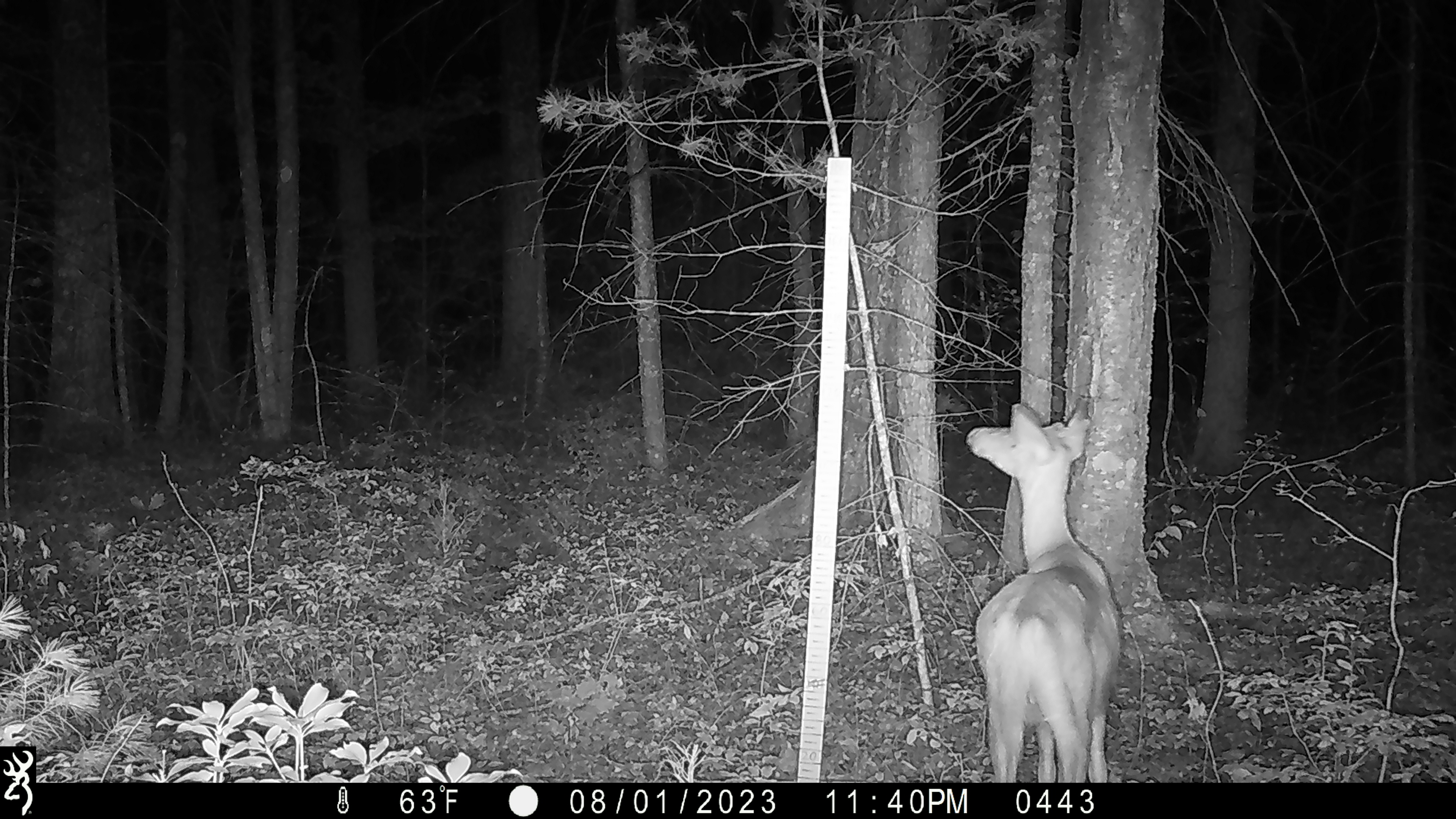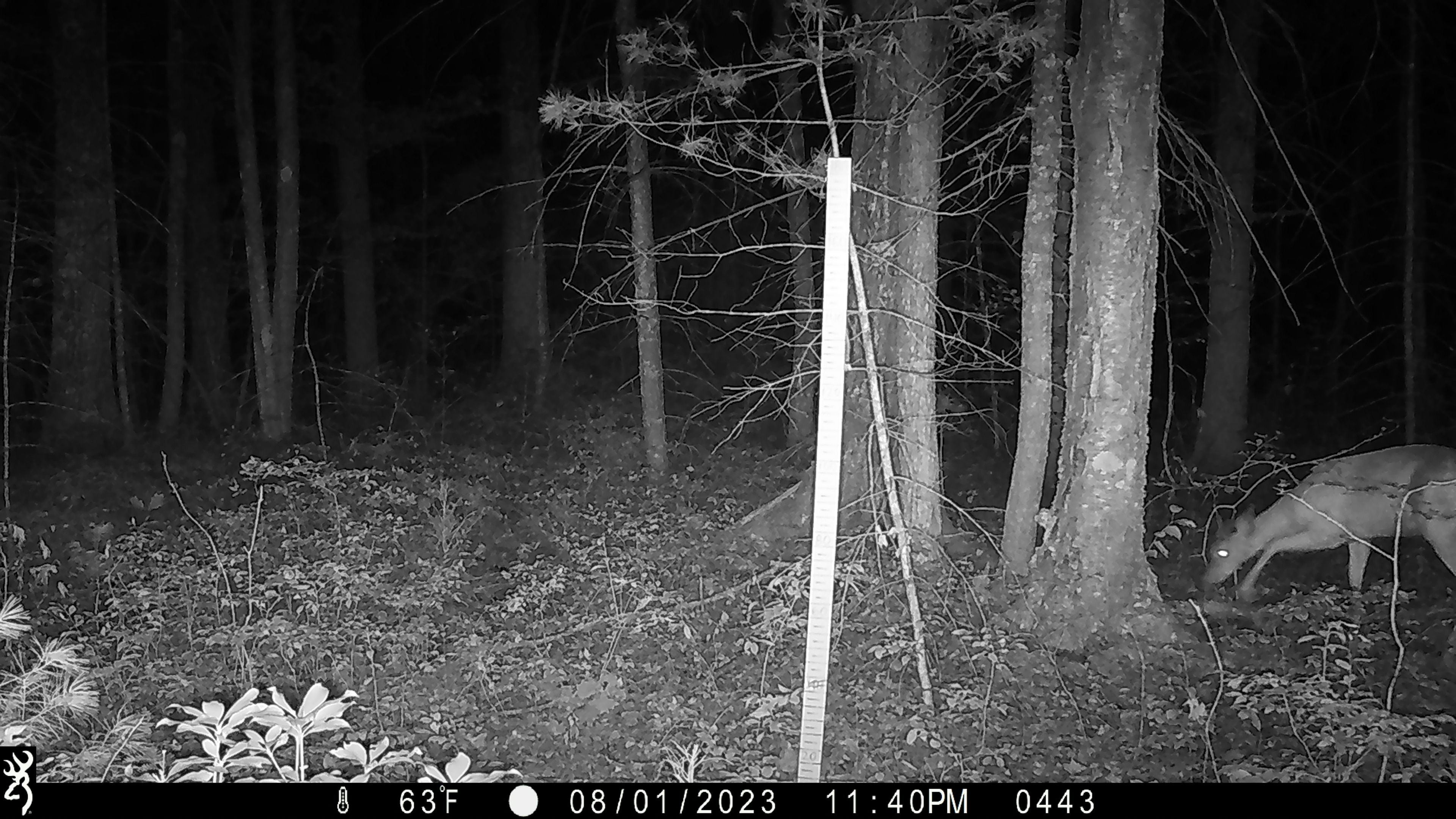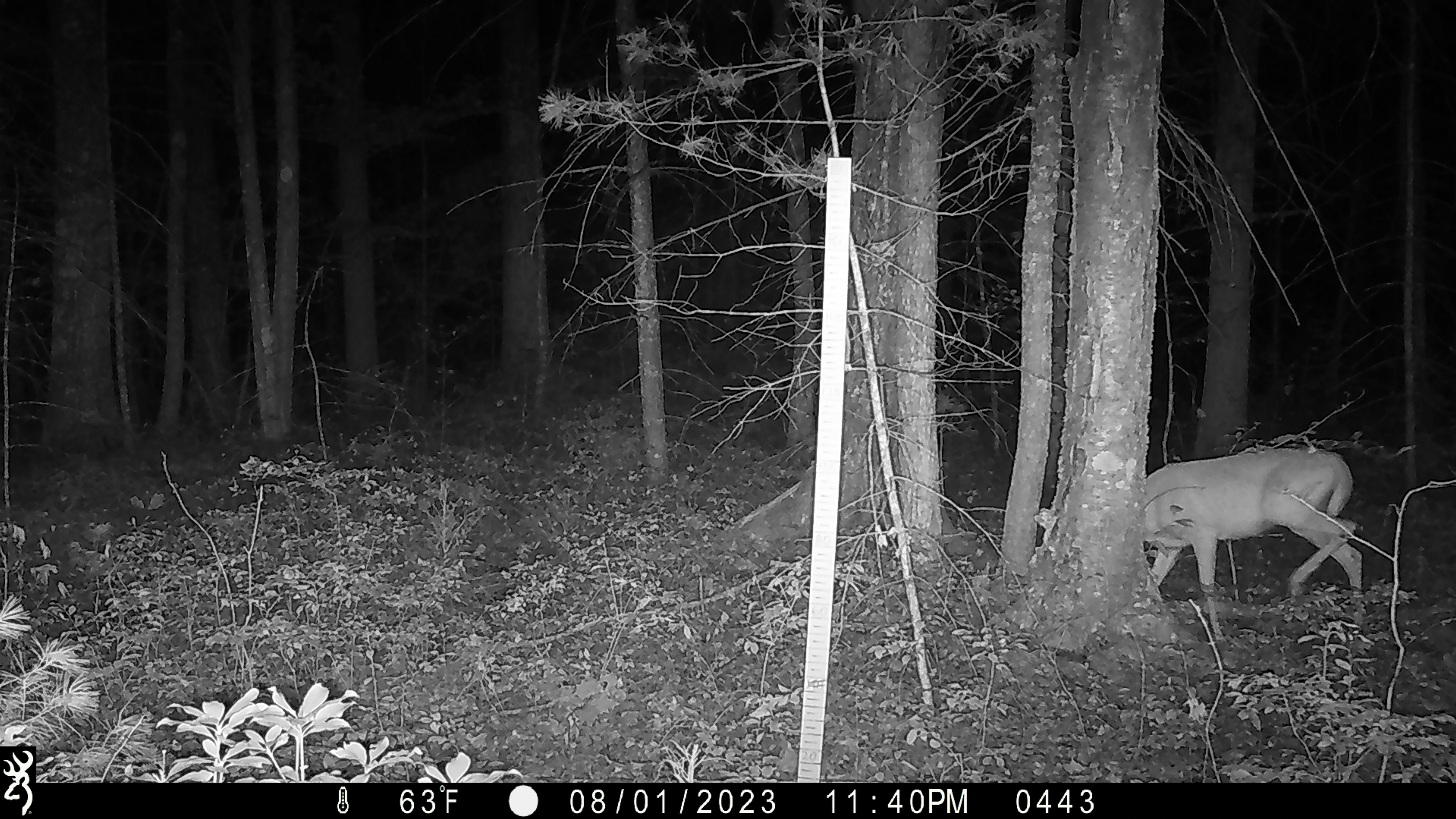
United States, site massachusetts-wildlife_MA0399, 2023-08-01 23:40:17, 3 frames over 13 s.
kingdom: Animalia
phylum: Chordata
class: Mammalia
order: Artiodactyla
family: Cervidae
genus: Odocoileus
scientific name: Odocoileus virginianus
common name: white-tailed deer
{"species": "white-tailed deer (Odocoileus virginianus)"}